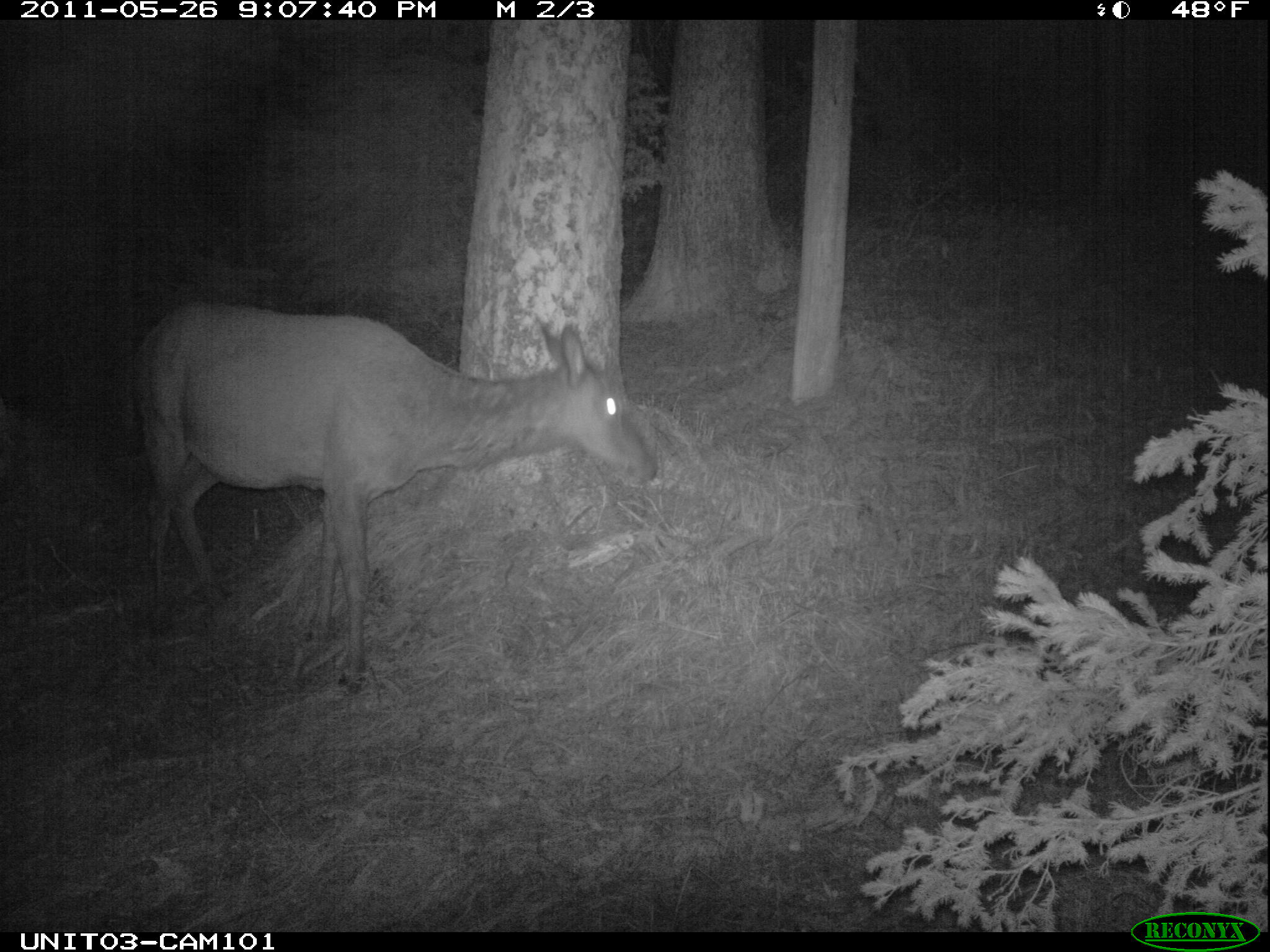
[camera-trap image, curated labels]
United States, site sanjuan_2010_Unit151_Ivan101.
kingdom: Animalia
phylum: Chordata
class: Mammalia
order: Artiodactyla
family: Cervidae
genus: Cervus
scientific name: Cervus elaphus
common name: red deer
Cervus elaphus (red deer).